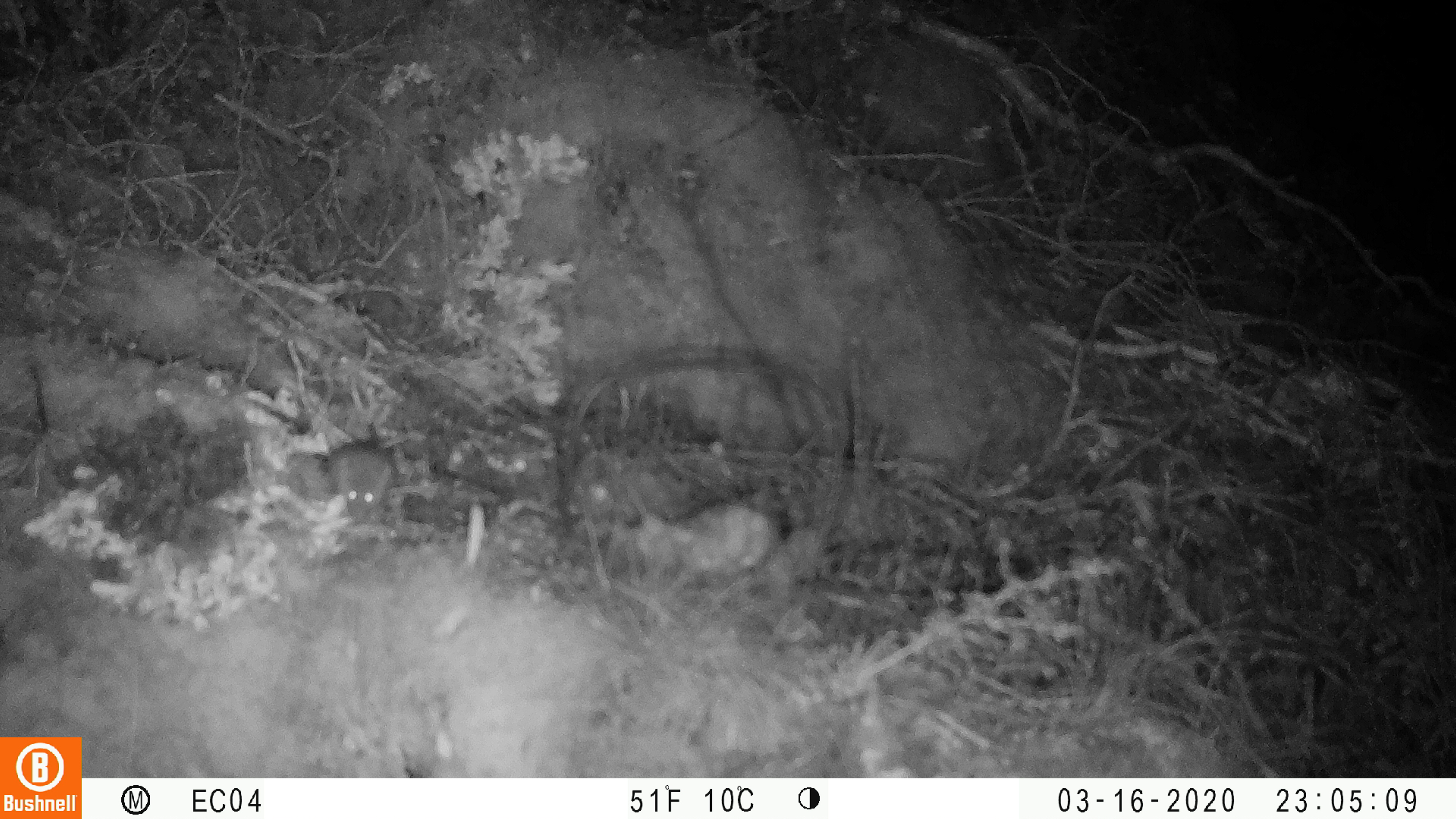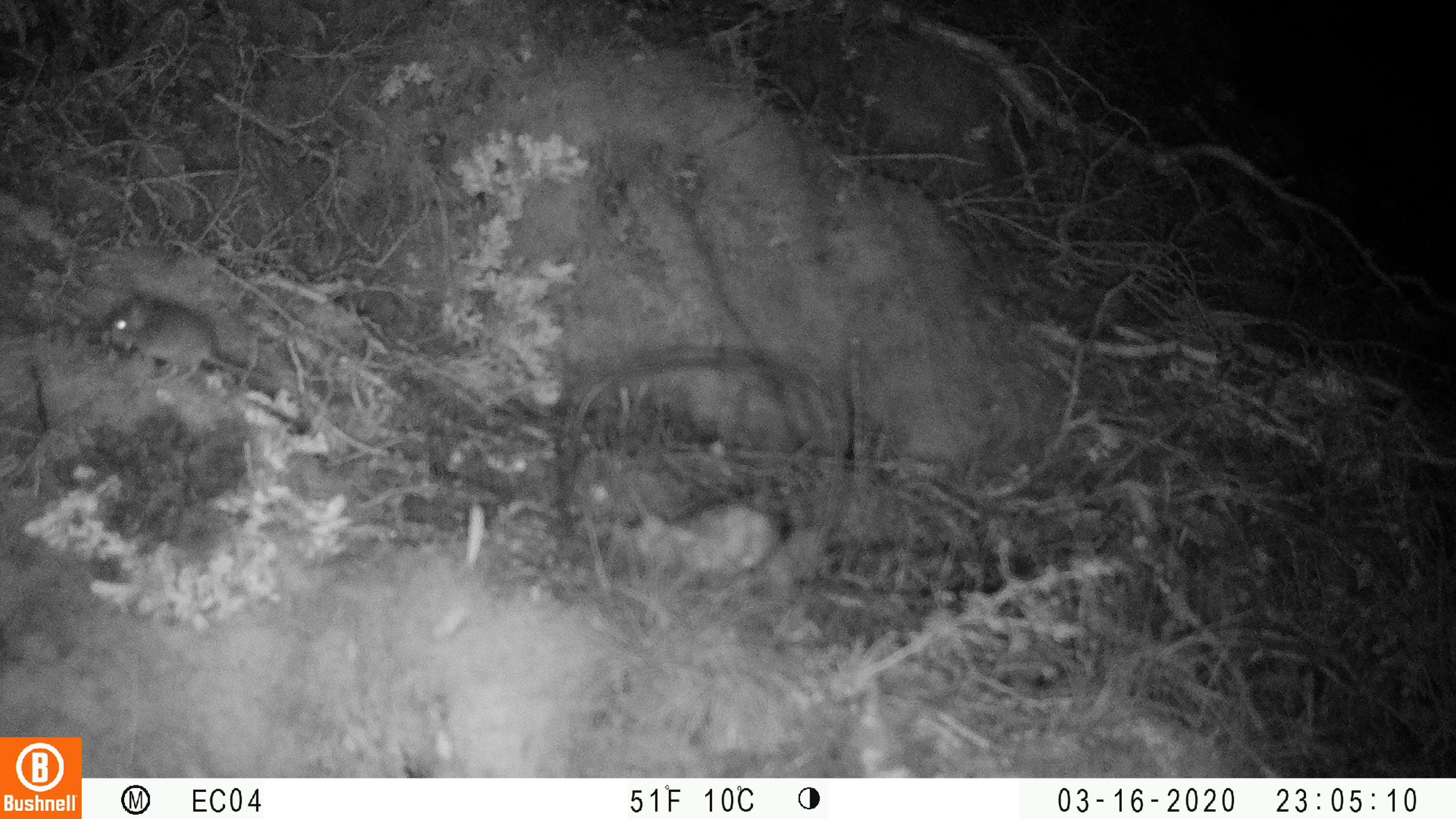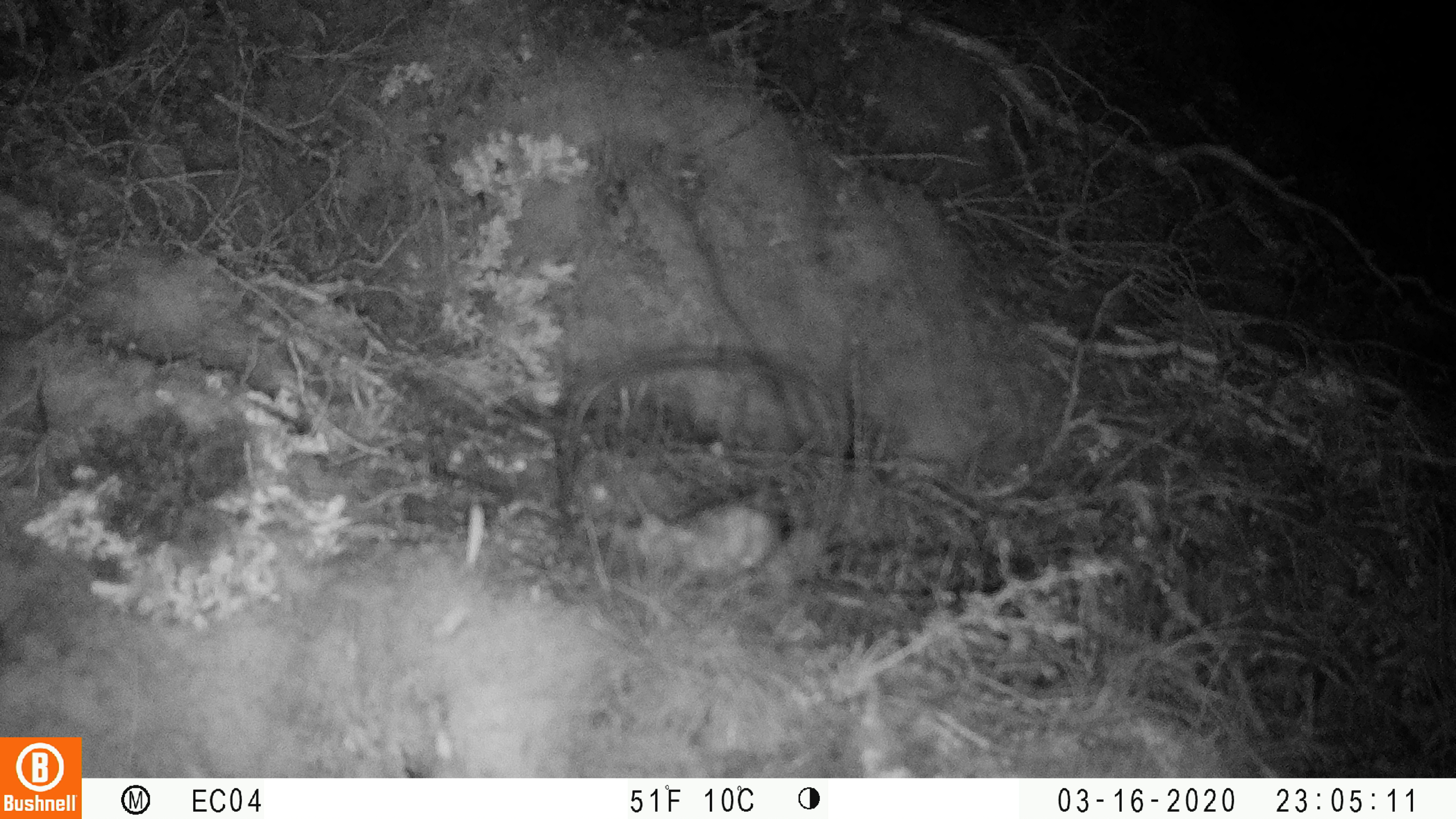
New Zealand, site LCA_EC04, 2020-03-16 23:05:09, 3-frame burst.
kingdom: Animalia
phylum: Chordata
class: Mammalia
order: Rodentia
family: Muridae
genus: Mus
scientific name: Mus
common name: mouse